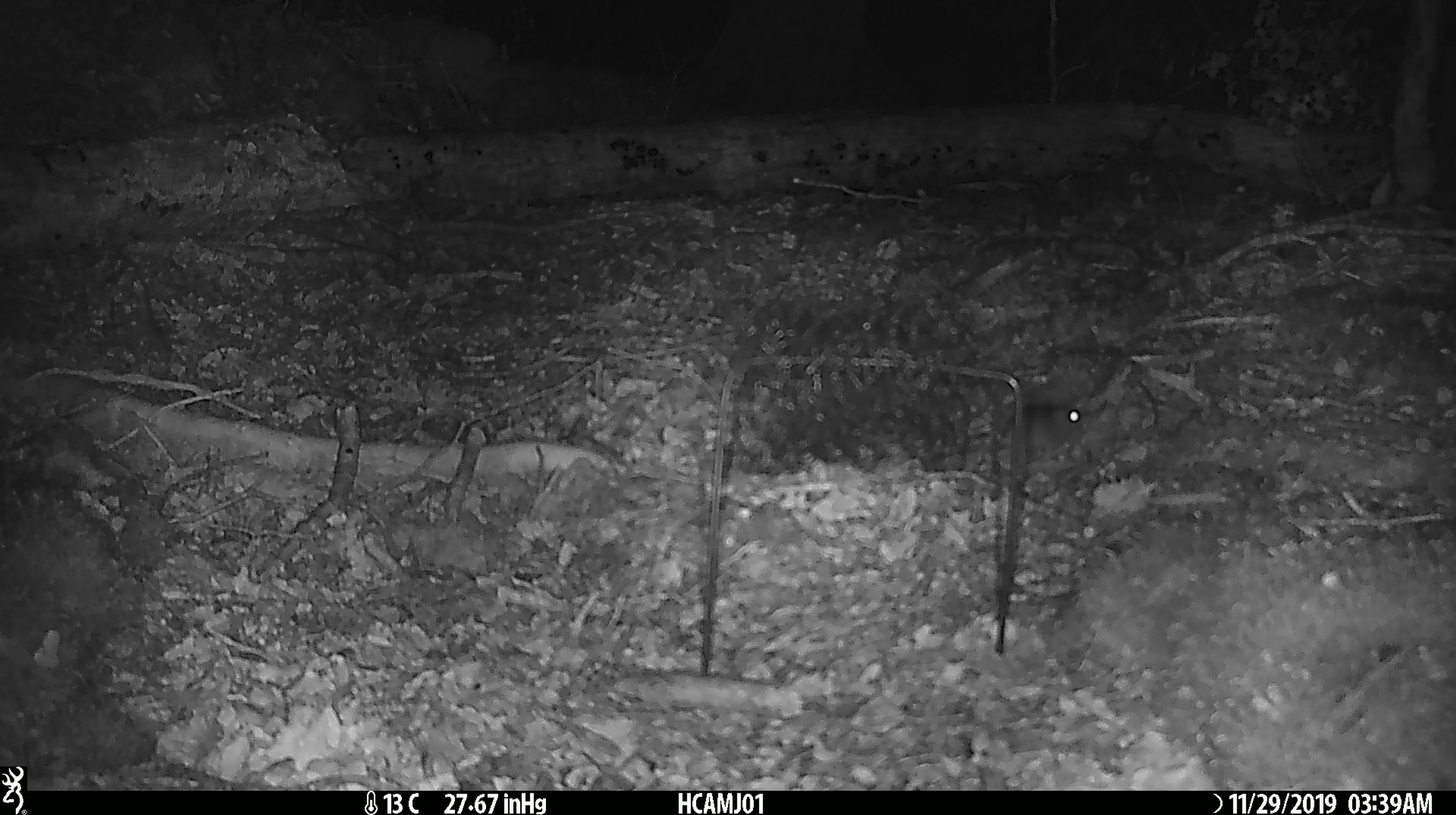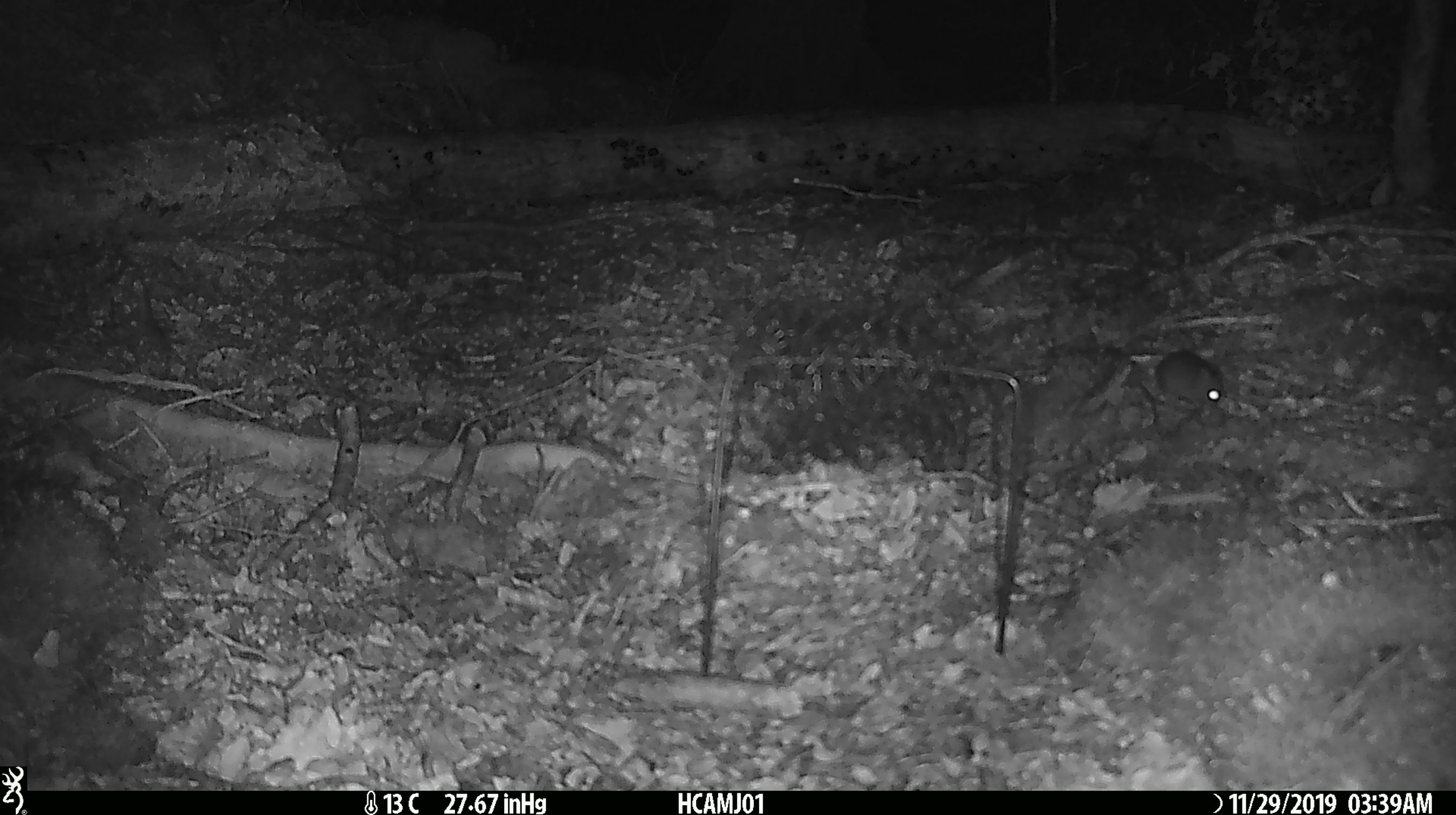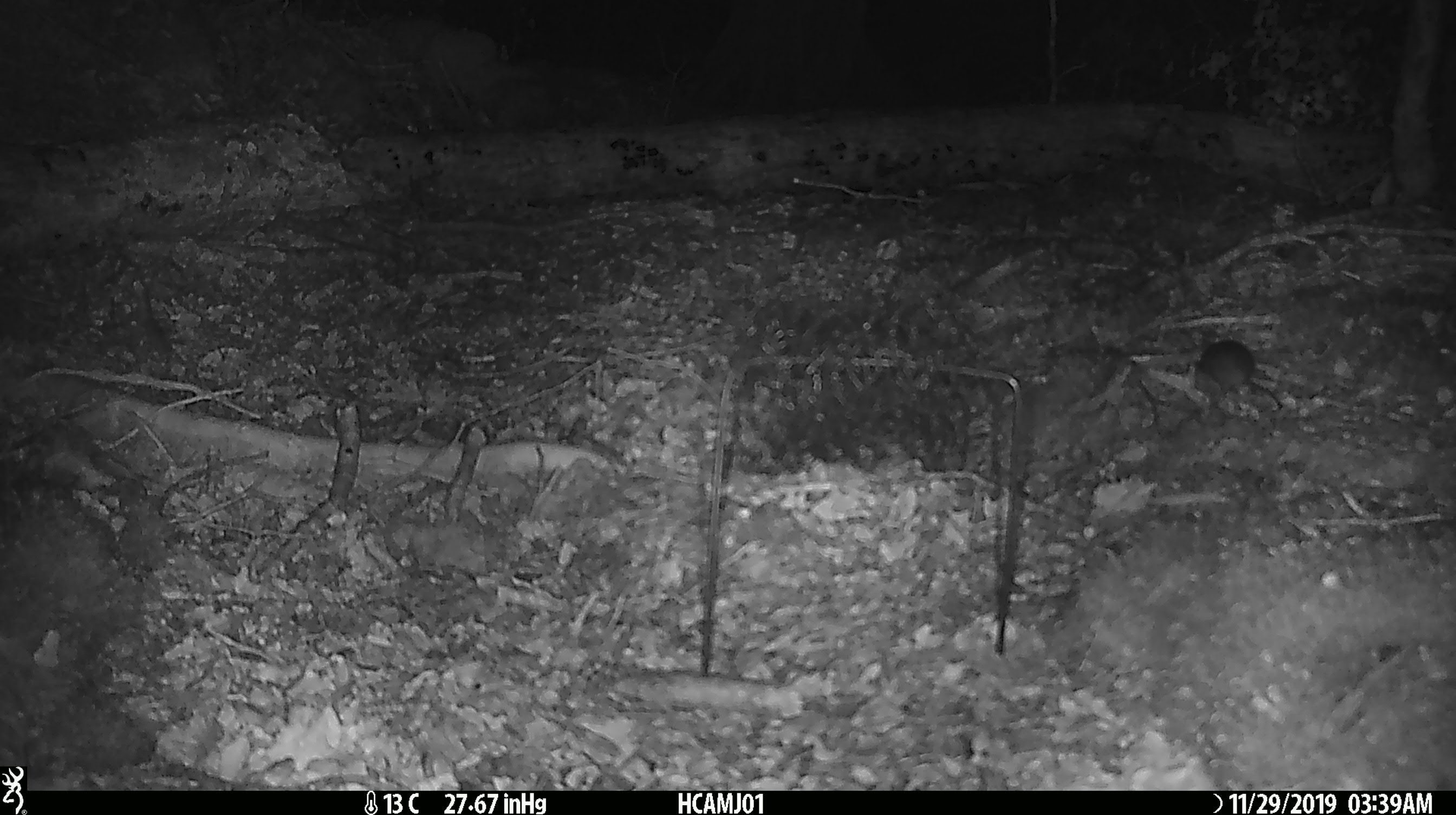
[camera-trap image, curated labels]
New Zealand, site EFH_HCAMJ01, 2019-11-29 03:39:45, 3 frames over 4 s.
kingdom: Animalia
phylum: Chordata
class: Mammalia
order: Rodentia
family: Muridae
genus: Mus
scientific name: Mus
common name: mouse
Mouse (Mus).